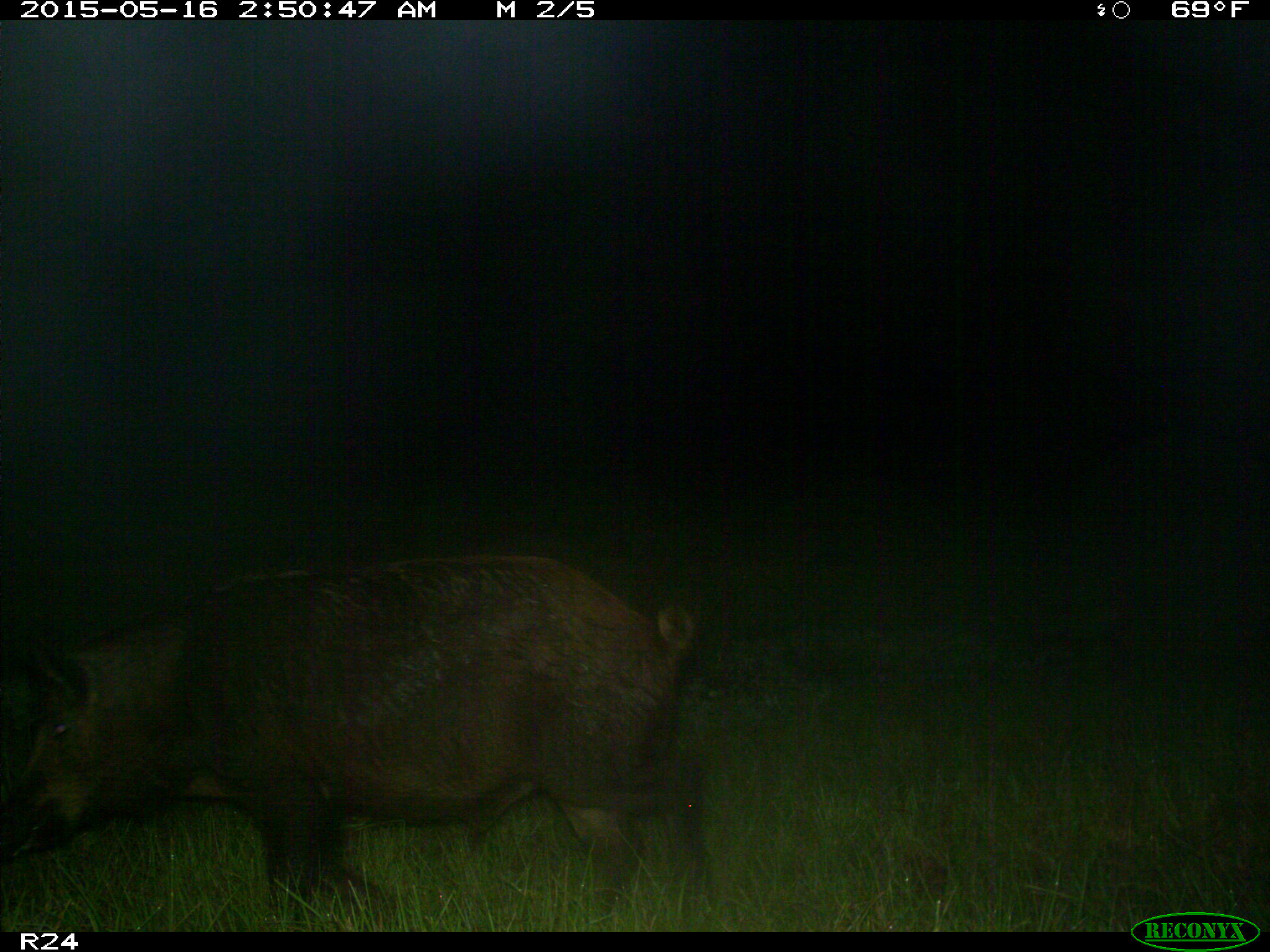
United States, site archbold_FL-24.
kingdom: Animalia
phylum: Chordata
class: Mammalia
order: Artiodactyla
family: Suidae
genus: Sus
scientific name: Sus scrofa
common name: wild boar